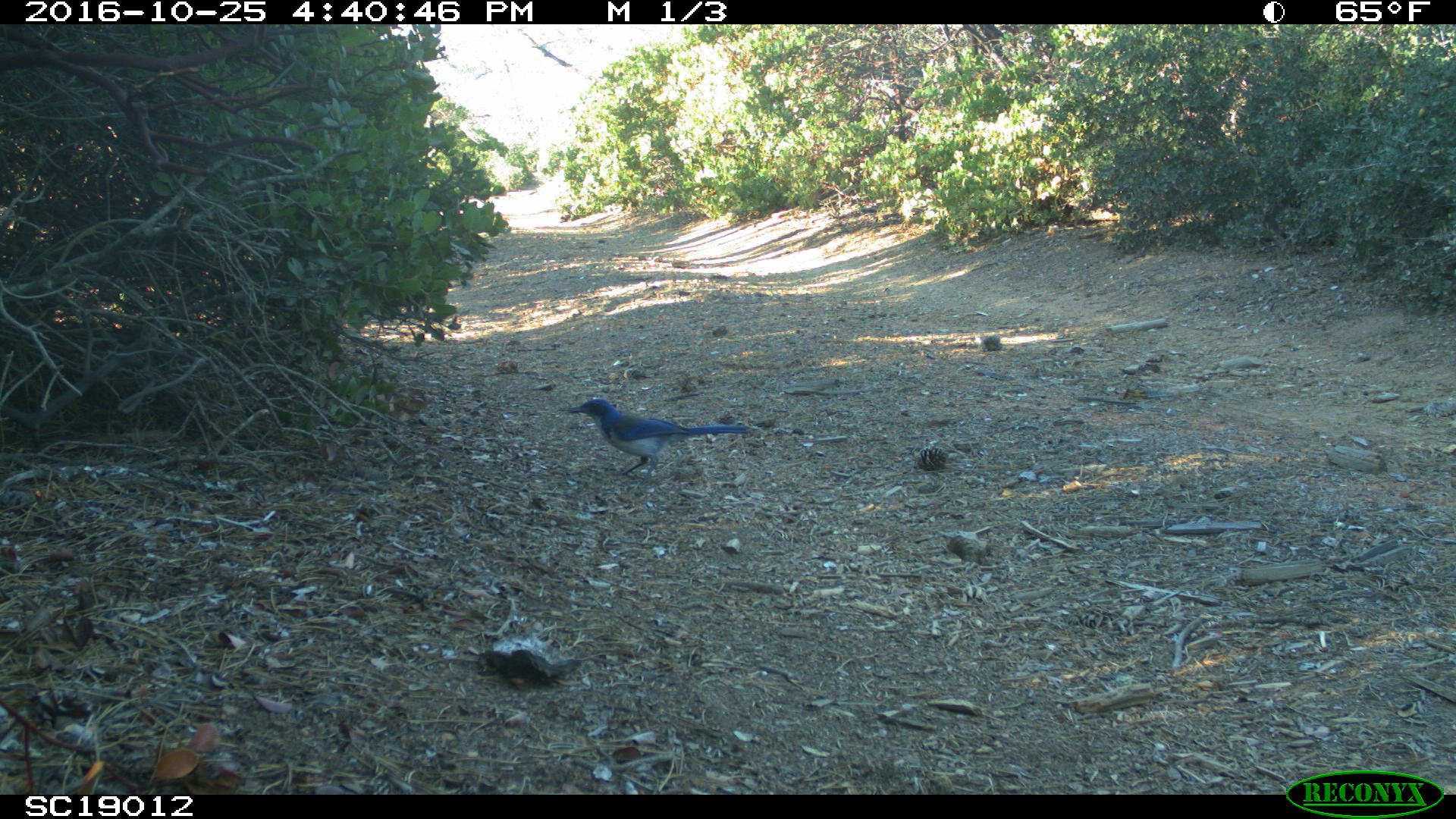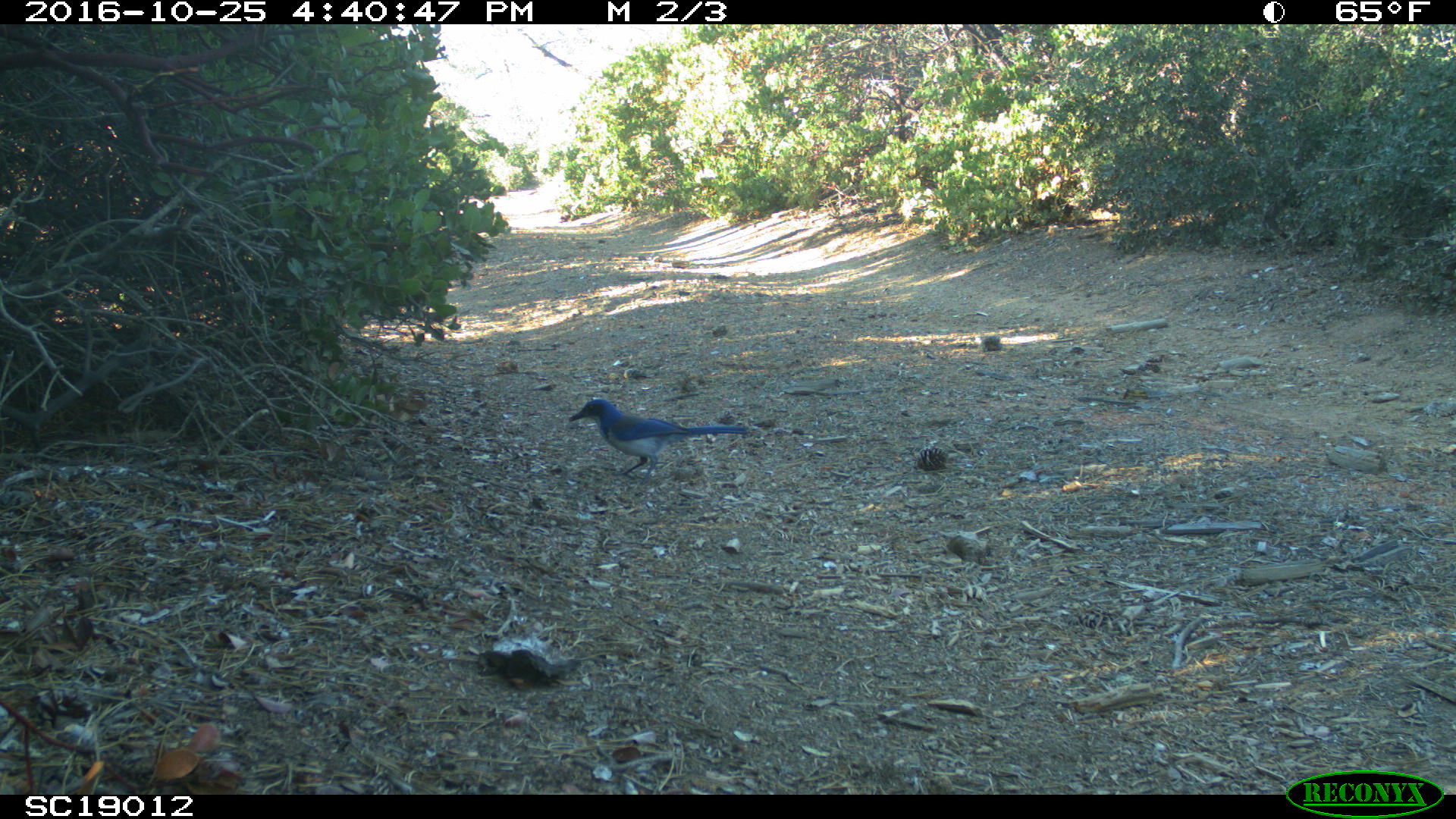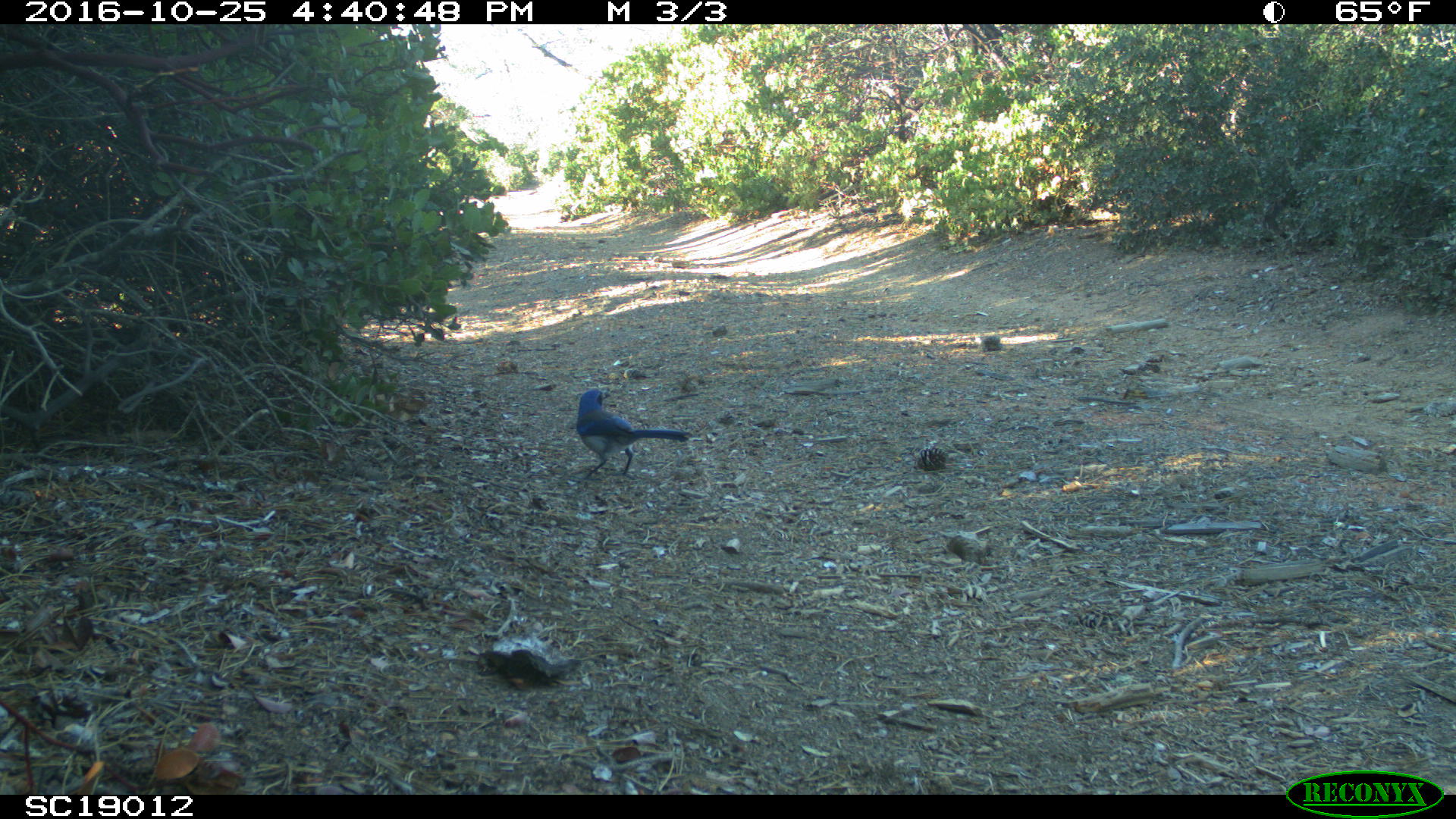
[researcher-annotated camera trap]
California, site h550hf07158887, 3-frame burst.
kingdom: Animalia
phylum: Chordata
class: Aves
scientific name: Aves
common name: bird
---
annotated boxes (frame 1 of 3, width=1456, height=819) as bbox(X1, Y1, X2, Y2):
bird: bbox(569, 398, 750, 485)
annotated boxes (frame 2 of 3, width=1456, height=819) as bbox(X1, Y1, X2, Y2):
bird: bbox(567, 397, 750, 489)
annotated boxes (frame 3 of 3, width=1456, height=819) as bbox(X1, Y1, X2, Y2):
bird: bbox(564, 388, 689, 488)